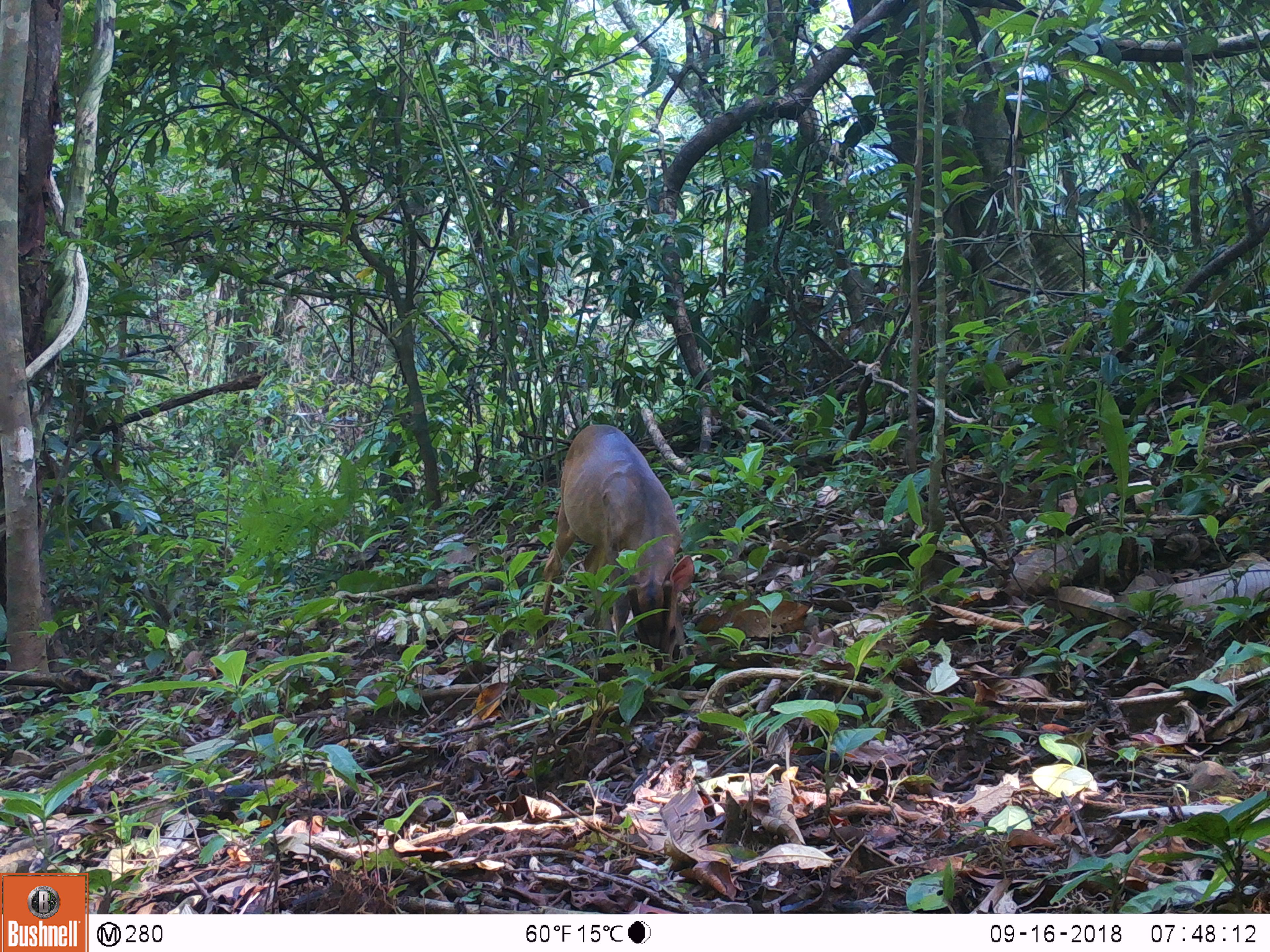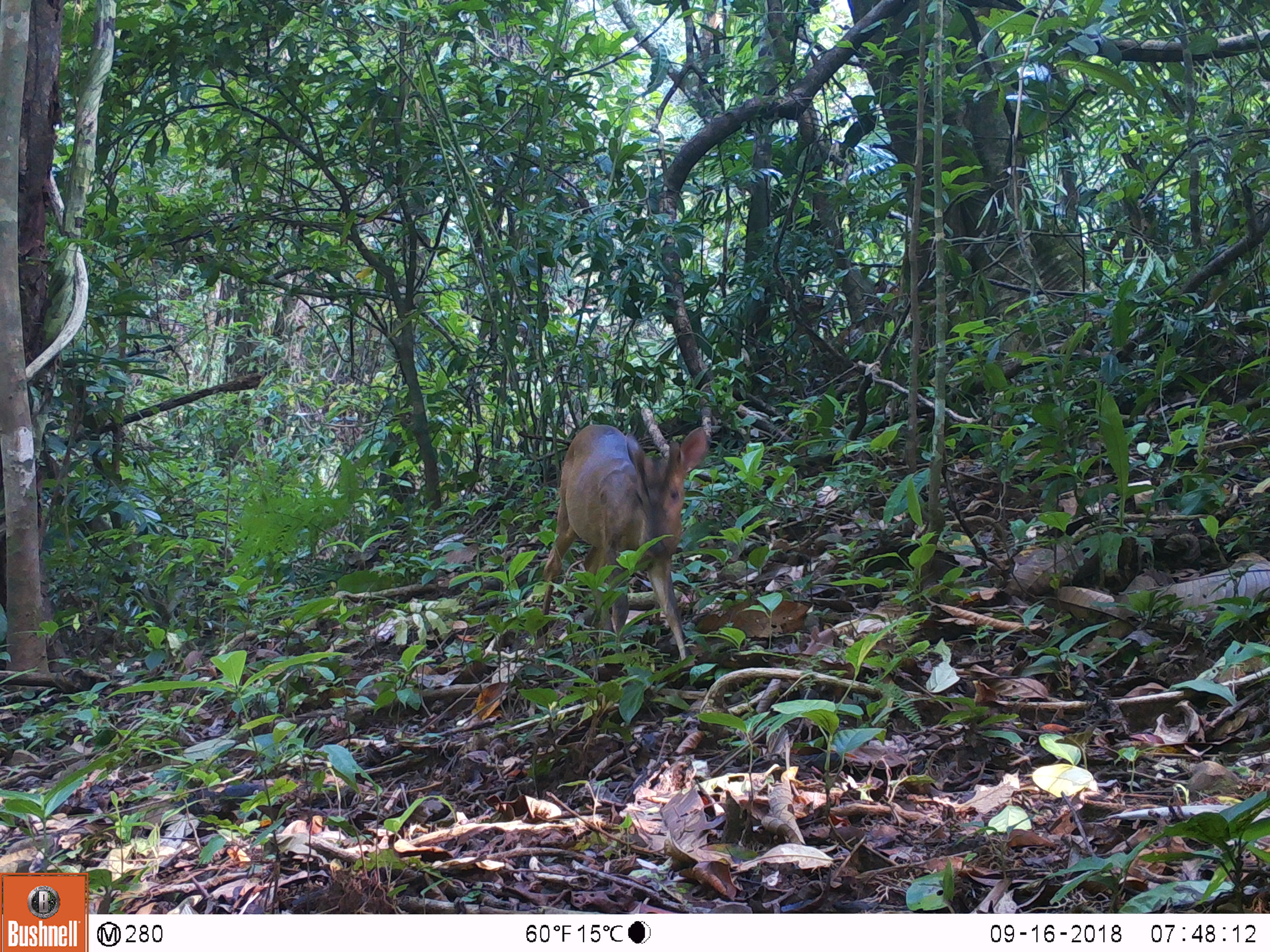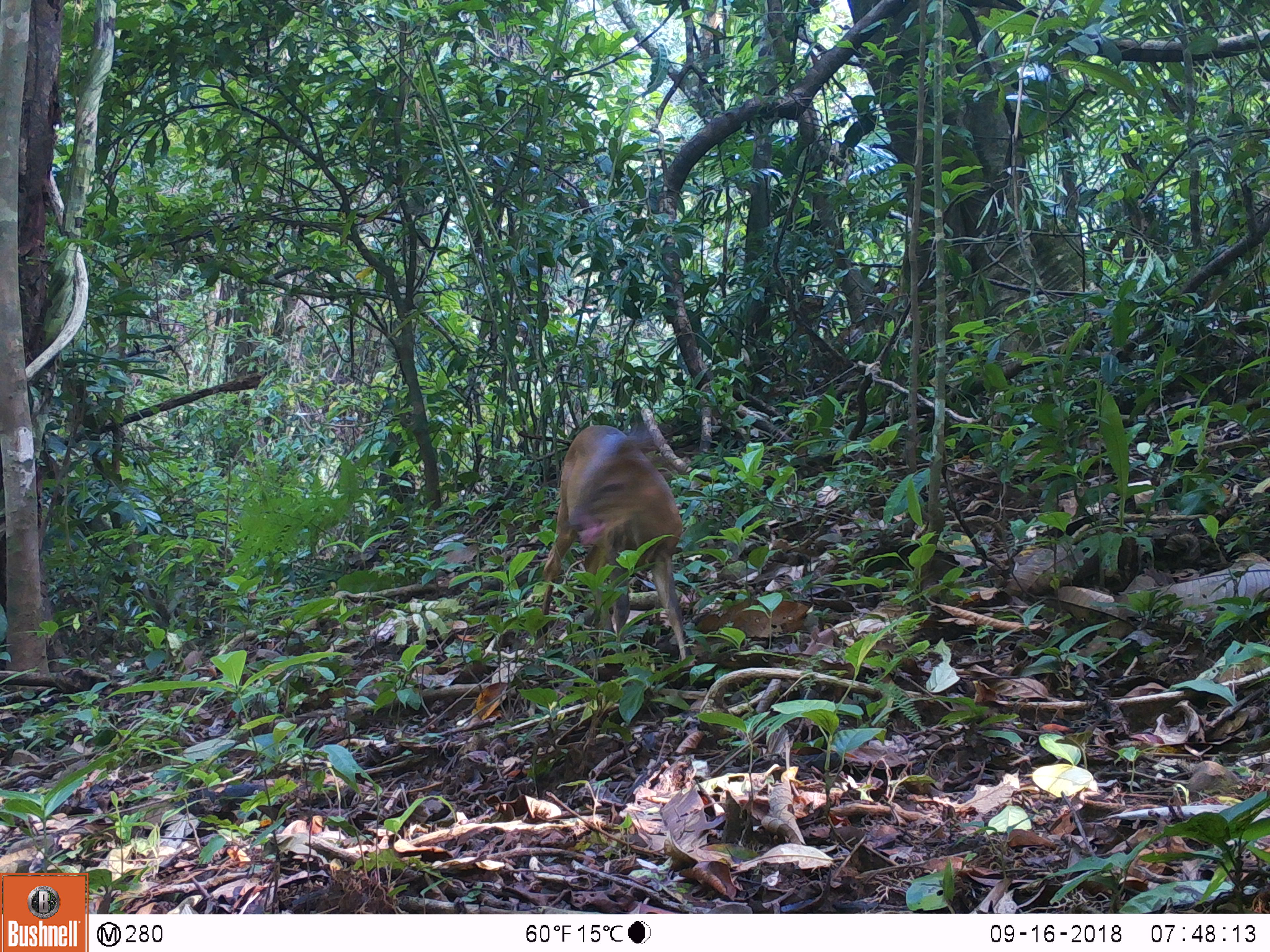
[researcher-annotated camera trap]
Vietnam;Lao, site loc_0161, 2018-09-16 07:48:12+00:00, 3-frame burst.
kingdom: Animalia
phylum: Chordata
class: Mammalia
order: Artiodactyla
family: Cervidae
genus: Muntiacus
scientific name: Muntiacus vuquangensis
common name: large-antlered muntjac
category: large antlered muntjac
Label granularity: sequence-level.